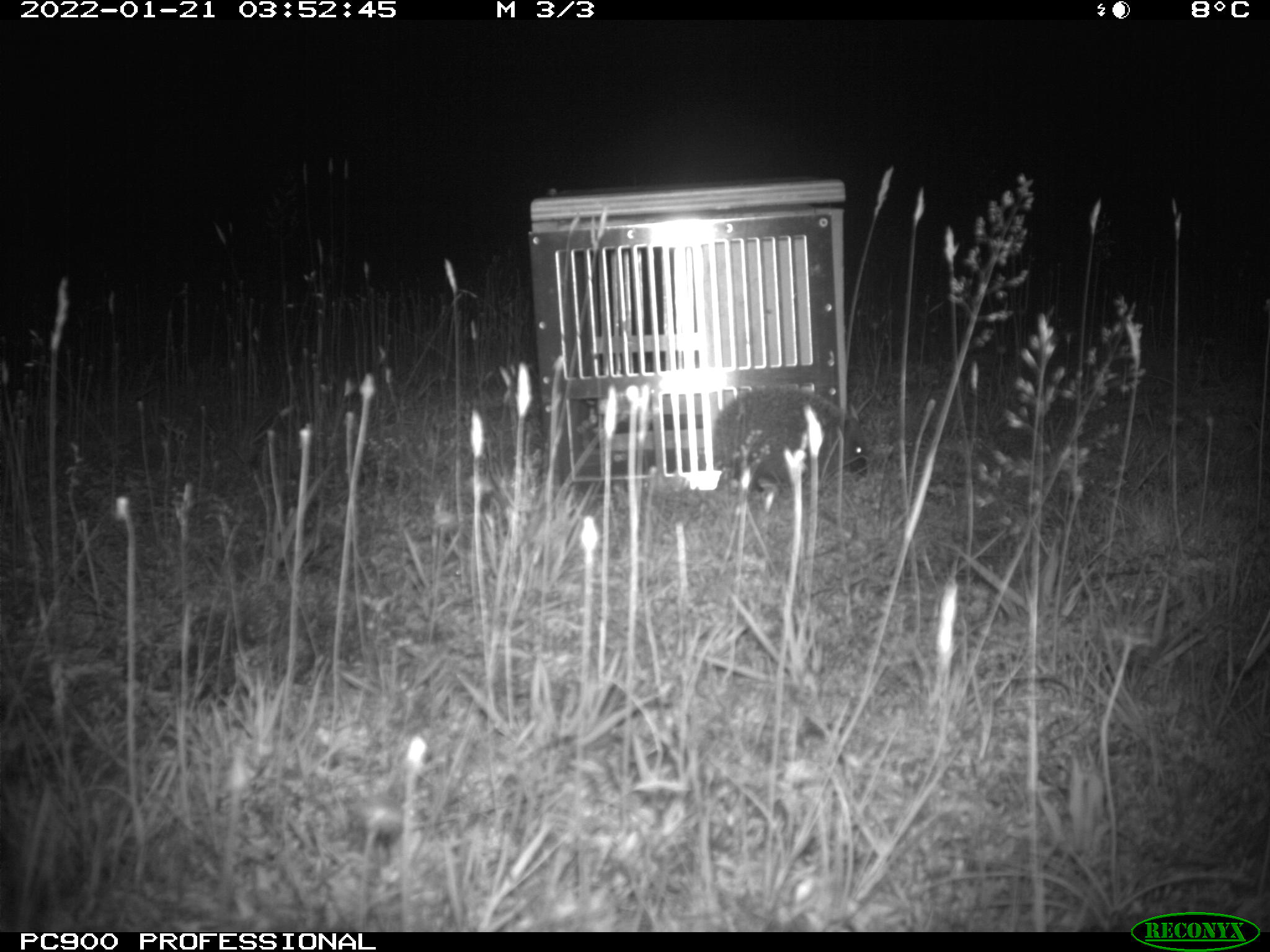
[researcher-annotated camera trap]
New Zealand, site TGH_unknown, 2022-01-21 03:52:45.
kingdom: Animalia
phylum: Chordata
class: Mammalia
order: Eulipotyphla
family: Erinaceidae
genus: Erinaceus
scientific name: Erinaceus europaeus europaeus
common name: european hedgehog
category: hedgehog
Hedgehog (european hedgehog) (Erinaceus europaeus europaeus).